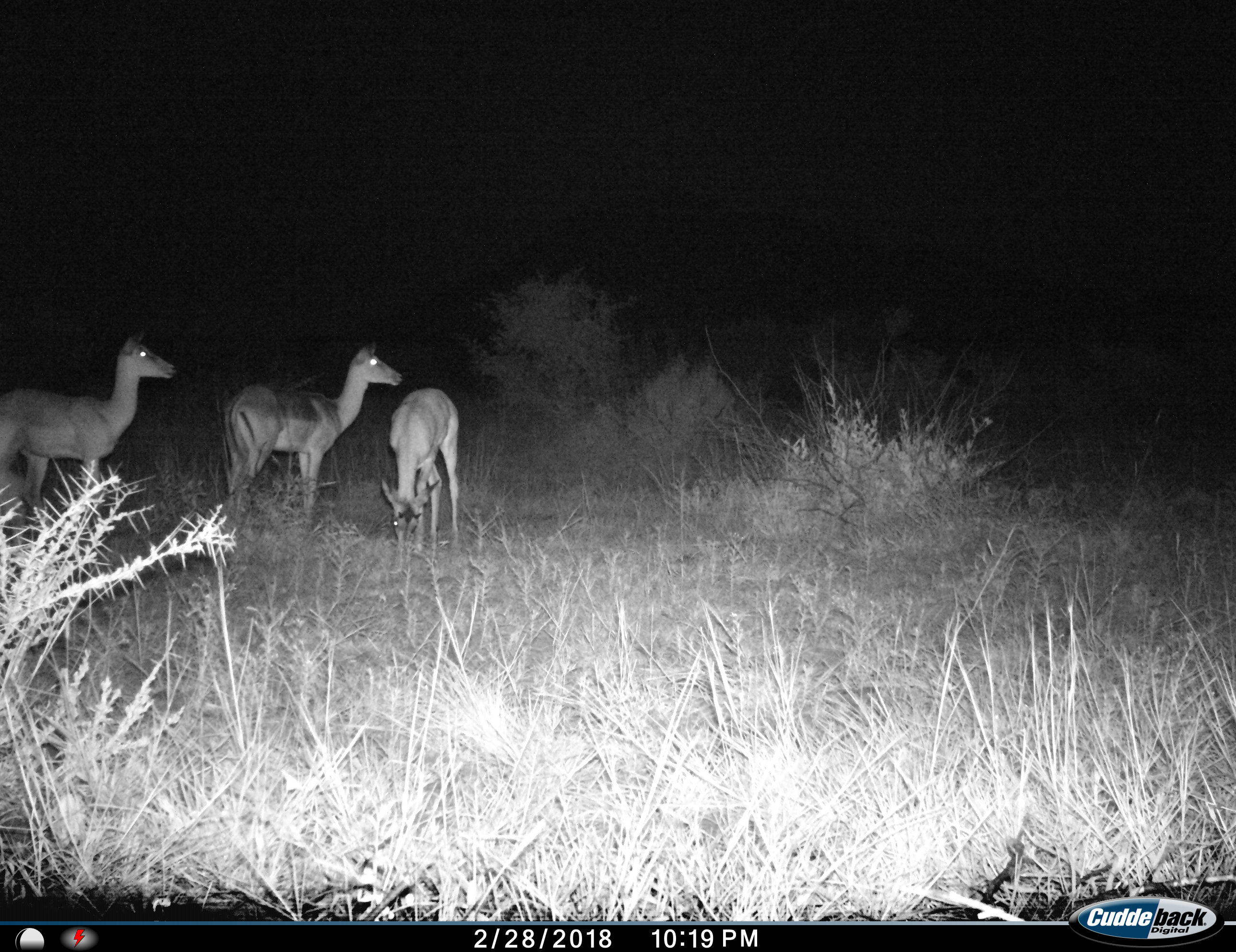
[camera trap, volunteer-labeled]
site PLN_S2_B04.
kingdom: Animalia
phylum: Chordata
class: Mammalia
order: Artiodactyla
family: Bovidae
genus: Aepyceros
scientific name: Aepyceros melampus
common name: impala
Impala (Aepyceros melampus), count 3. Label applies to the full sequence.